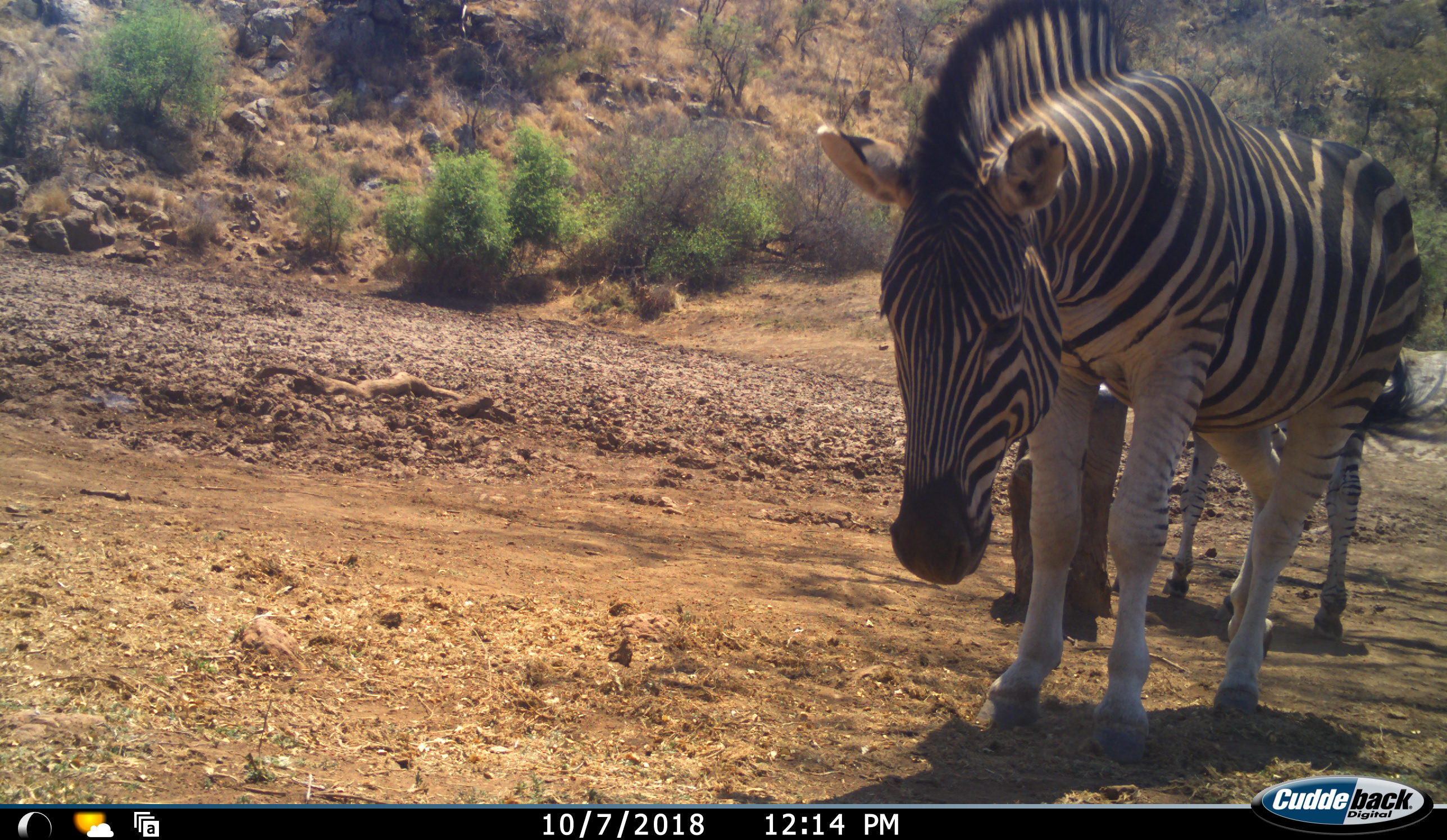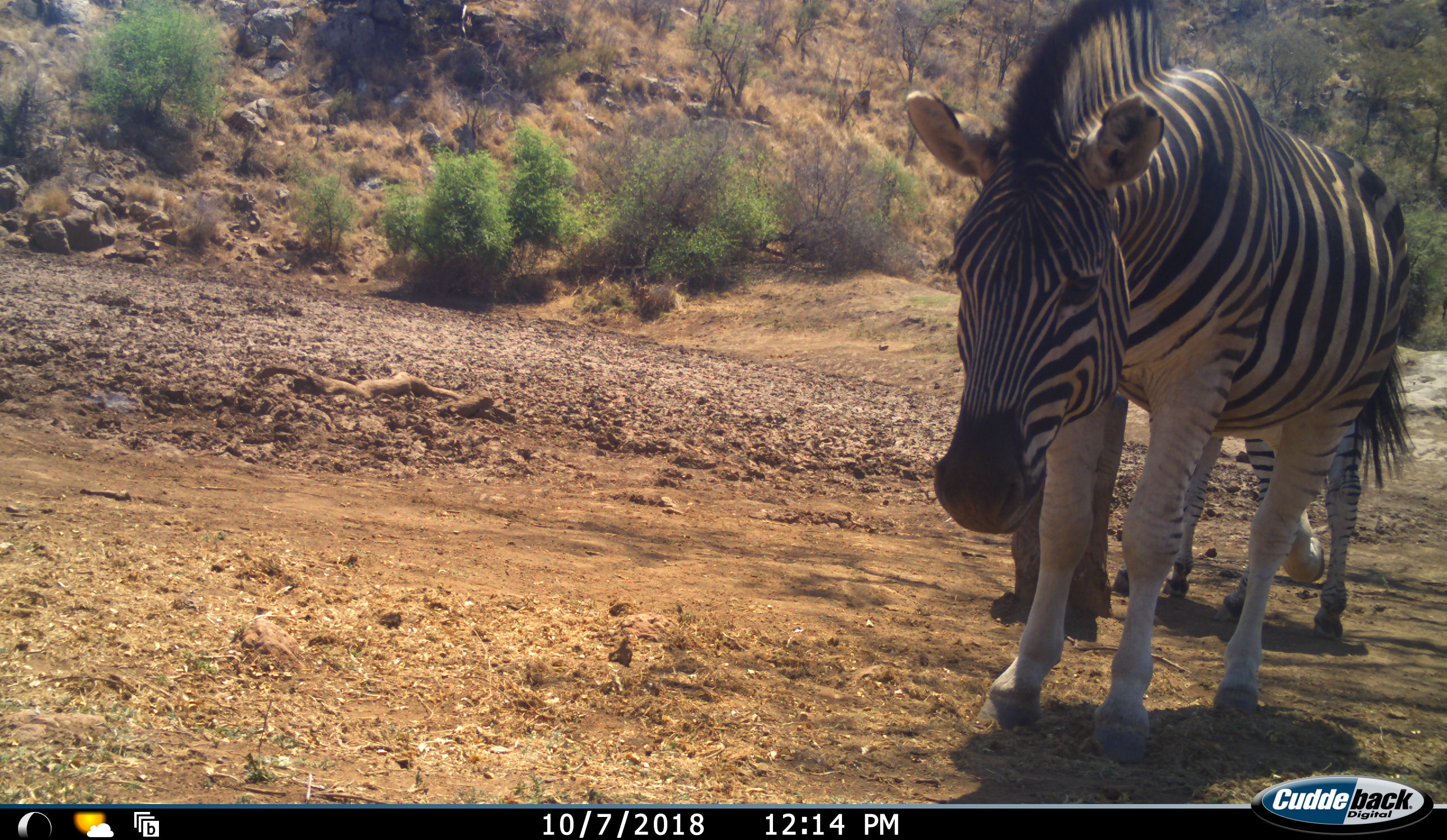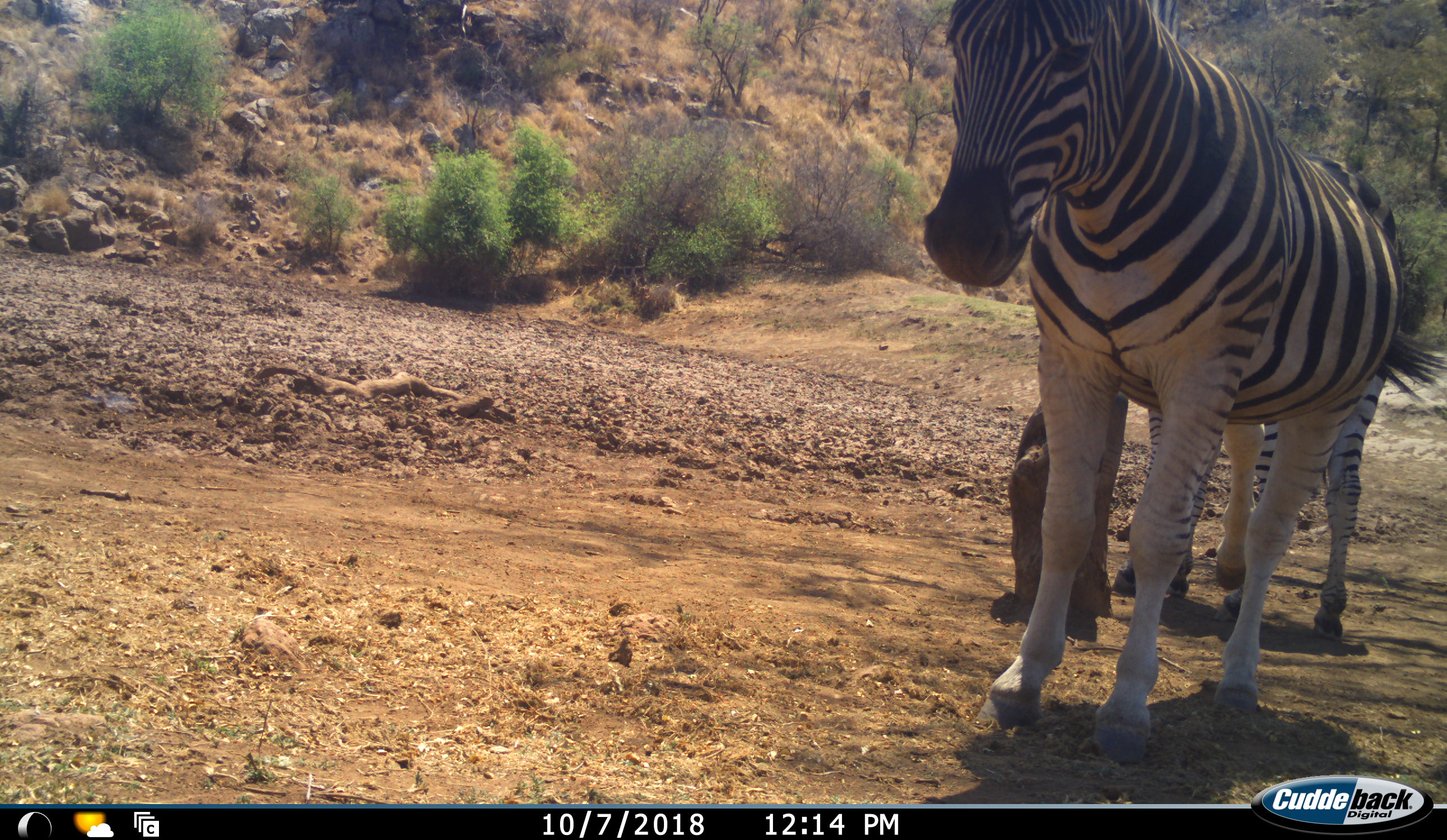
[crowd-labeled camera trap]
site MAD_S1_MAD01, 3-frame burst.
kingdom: Animalia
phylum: Chordata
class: Mammalia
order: Perissodactyla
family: Equidae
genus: Equus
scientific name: Equus quagga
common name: plains zebra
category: zebraplains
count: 2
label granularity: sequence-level